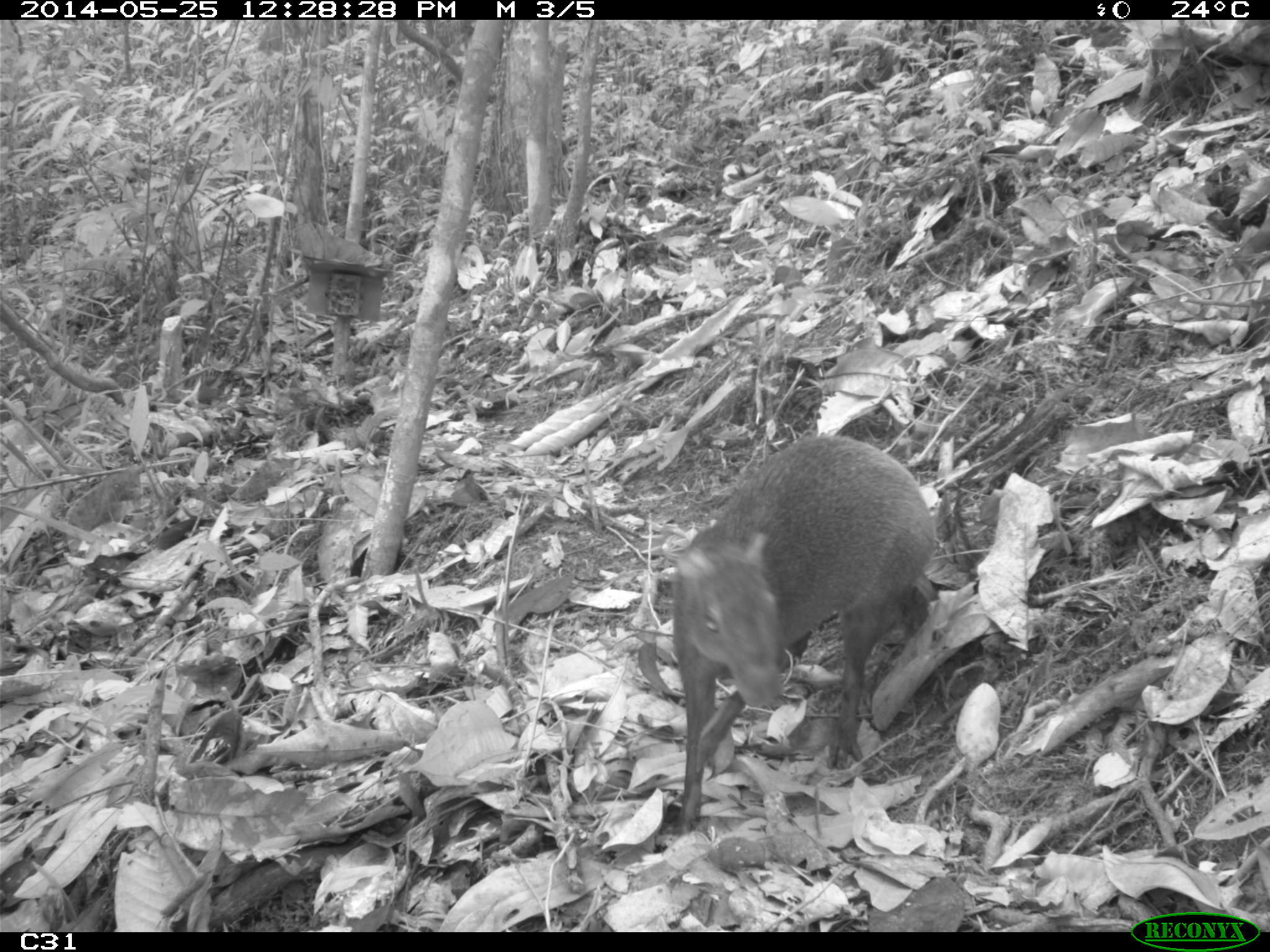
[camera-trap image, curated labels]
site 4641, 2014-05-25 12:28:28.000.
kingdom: Animalia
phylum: Chordata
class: Mammalia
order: Rodentia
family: Dasyproctidae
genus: Dasyprocta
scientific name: Dasyprocta leporina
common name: red-rumped agouti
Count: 3.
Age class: adult.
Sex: female.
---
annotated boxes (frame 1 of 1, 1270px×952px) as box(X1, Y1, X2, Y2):
dasyprocta leporina: box(657, 431, 936, 836)